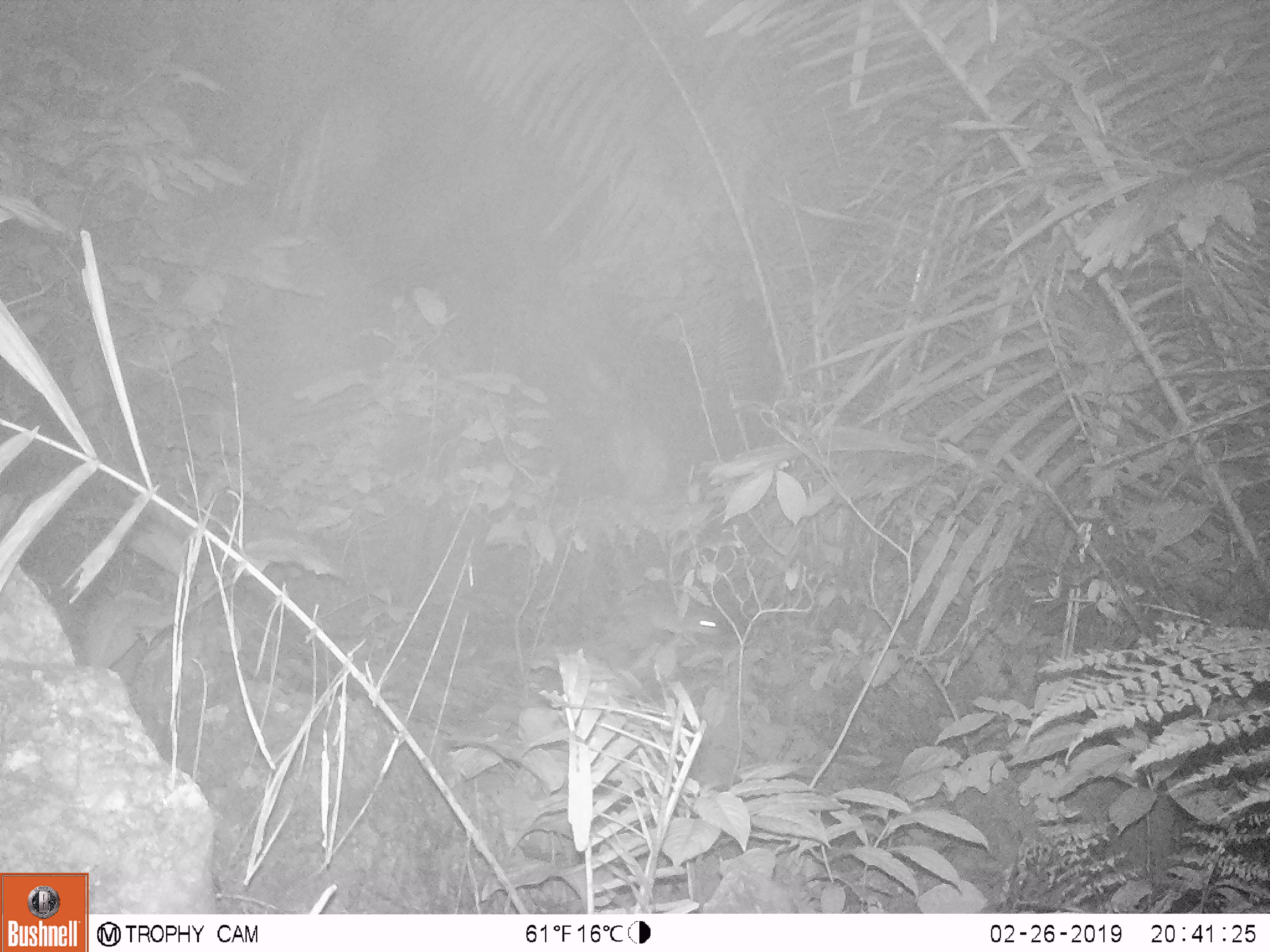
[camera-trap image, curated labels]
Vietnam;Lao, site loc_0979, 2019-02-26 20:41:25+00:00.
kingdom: Animalia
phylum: Chordata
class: Mammalia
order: Rodentia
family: Muridae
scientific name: Muridae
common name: old-world mice and rats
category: unidentified murid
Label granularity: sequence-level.